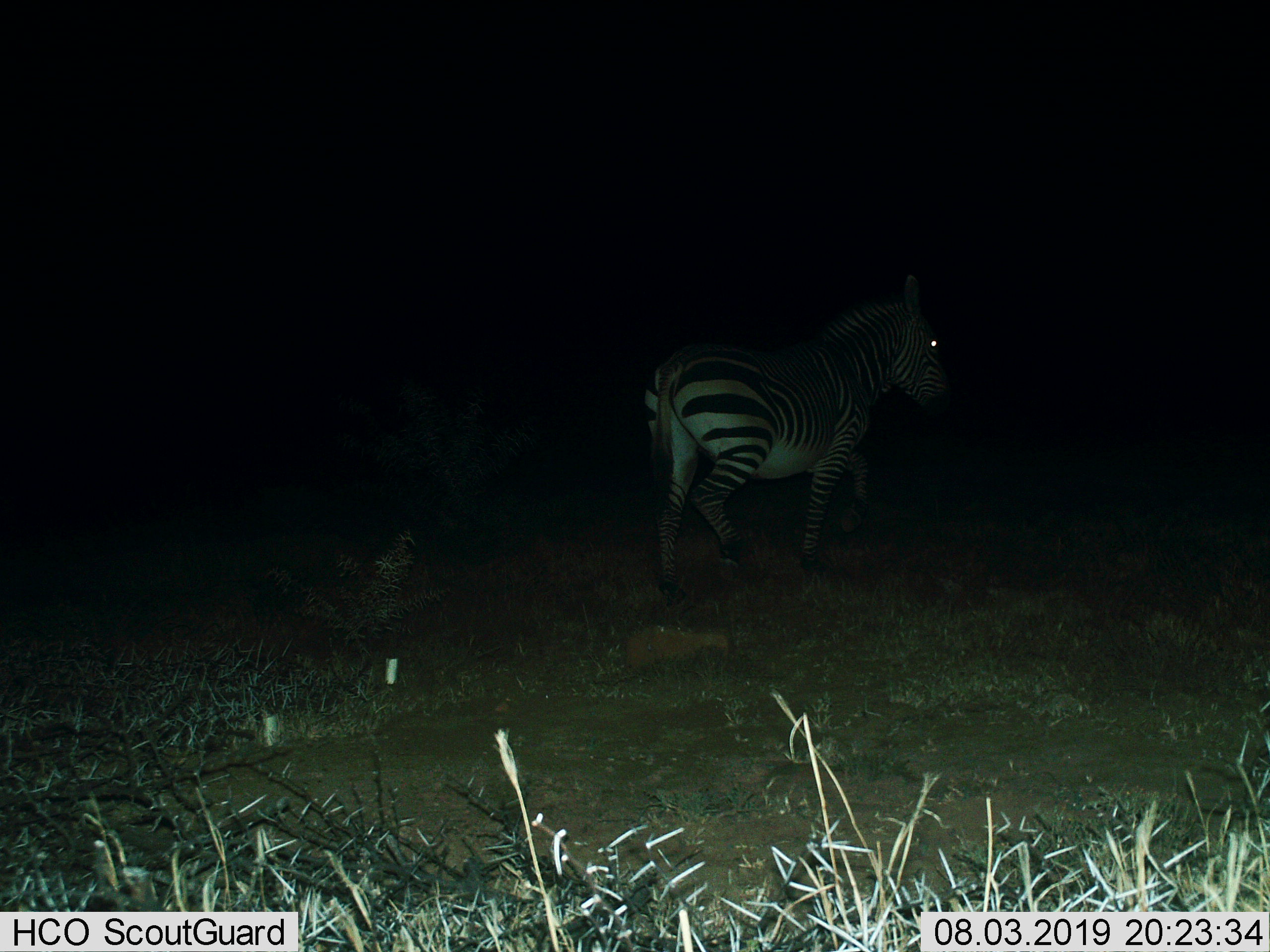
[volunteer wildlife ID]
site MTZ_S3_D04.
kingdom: Animalia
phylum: Chordata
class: Mammalia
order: Perissodactyla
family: Equidae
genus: Equus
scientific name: Equus zebra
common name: mountain zebra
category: zebramountain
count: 1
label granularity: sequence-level